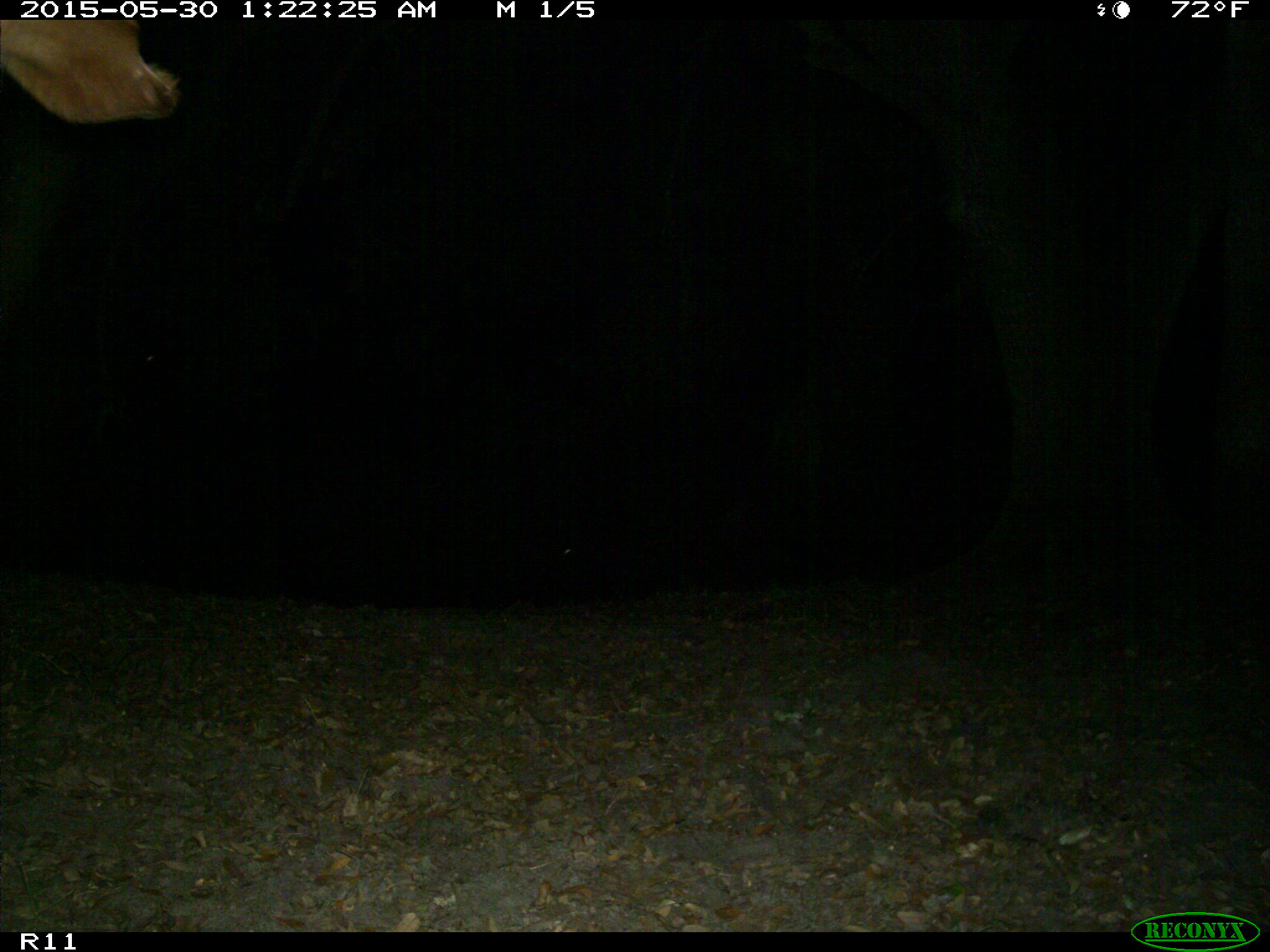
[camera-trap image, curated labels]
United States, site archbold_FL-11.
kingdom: Animalia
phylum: Chordata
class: Mammalia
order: Artiodactyla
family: Bovidae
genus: Bos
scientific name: Bos taurus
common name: domestic cow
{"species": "Bos taurus (domestic cow)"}